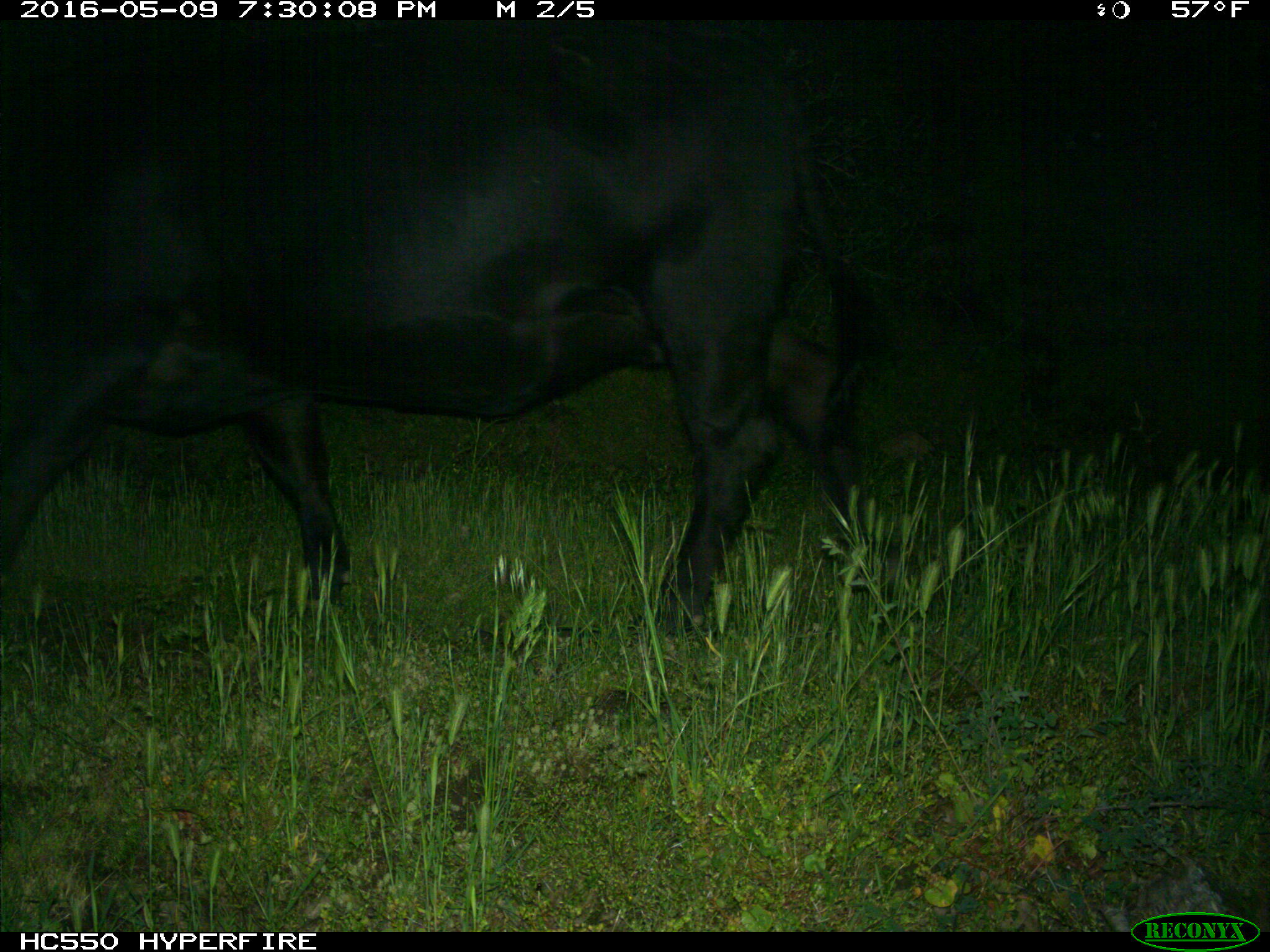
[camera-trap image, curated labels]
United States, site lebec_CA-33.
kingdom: Animalia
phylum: Chordata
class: Mammalia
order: Artiodactyla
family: Bovidae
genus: Bos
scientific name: Bos taurus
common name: domestic cow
Bos taurus (domestic cow).